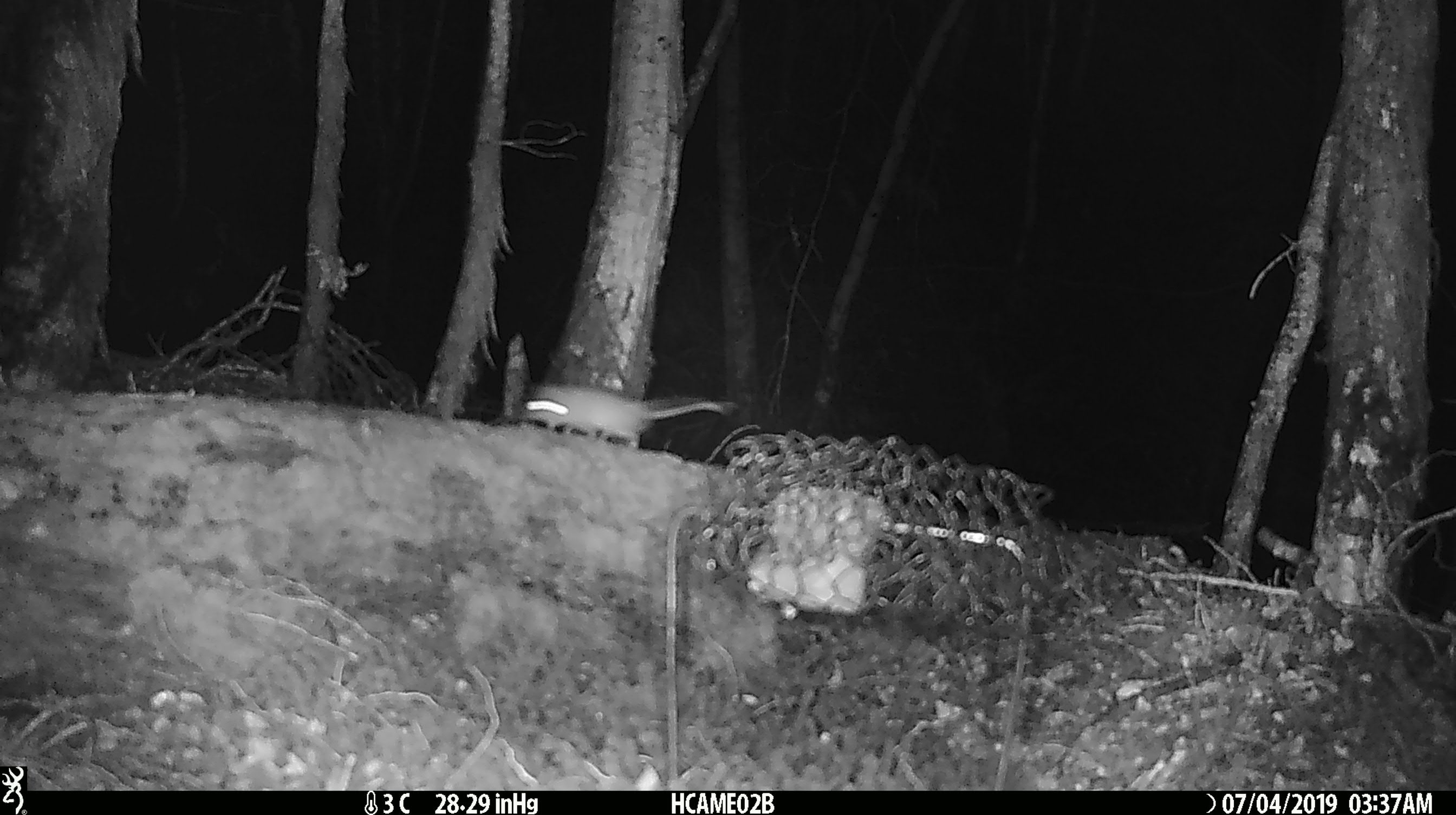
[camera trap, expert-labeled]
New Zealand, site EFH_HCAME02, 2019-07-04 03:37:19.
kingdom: Animalia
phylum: Chordata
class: Mammalia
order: Rodentia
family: Muridae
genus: Mus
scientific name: Mus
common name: mouse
Mouse (Mus).